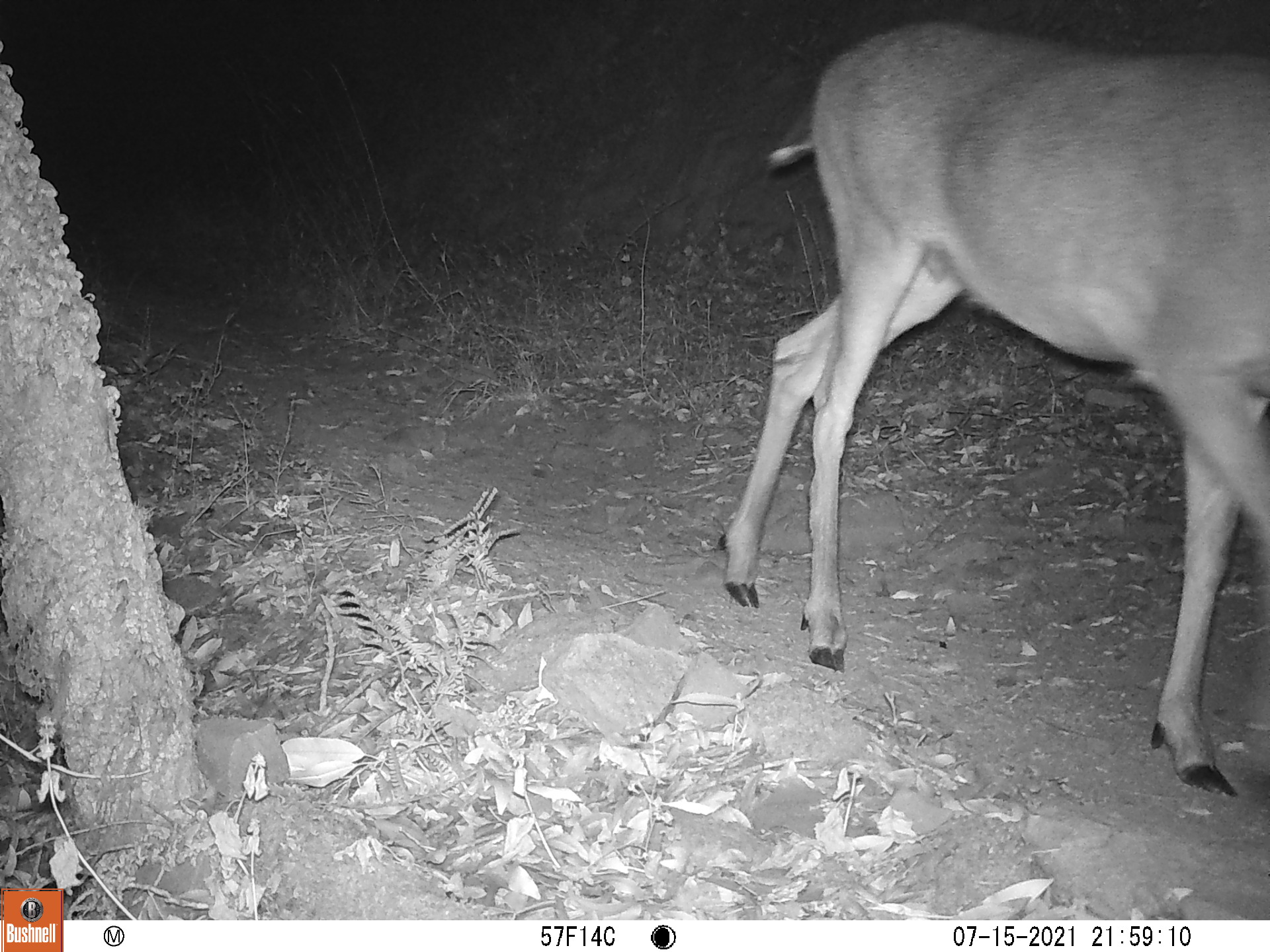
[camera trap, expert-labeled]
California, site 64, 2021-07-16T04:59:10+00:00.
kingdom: Animalia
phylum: Chordata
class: Mammalia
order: Artiodactyla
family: Cervidae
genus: Odocoileus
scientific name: Odocoileus hemionus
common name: mule deer